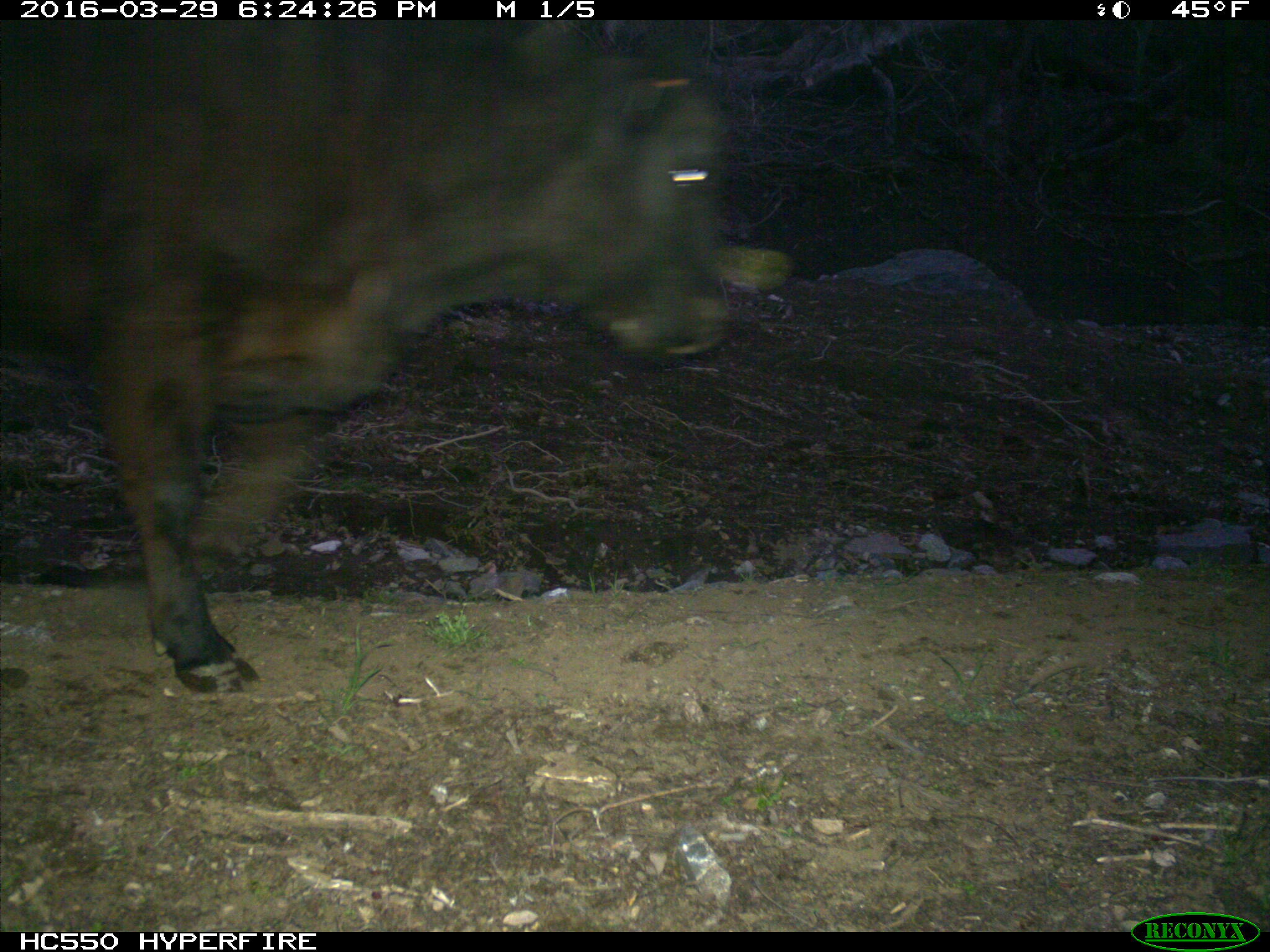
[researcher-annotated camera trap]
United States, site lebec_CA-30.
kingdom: Animalia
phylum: Chordata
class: Mammalia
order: Artiodactyla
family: Bovidae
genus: Bos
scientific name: Bos taurus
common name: domestic cow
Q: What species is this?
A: Bos taurus (domestic cow).